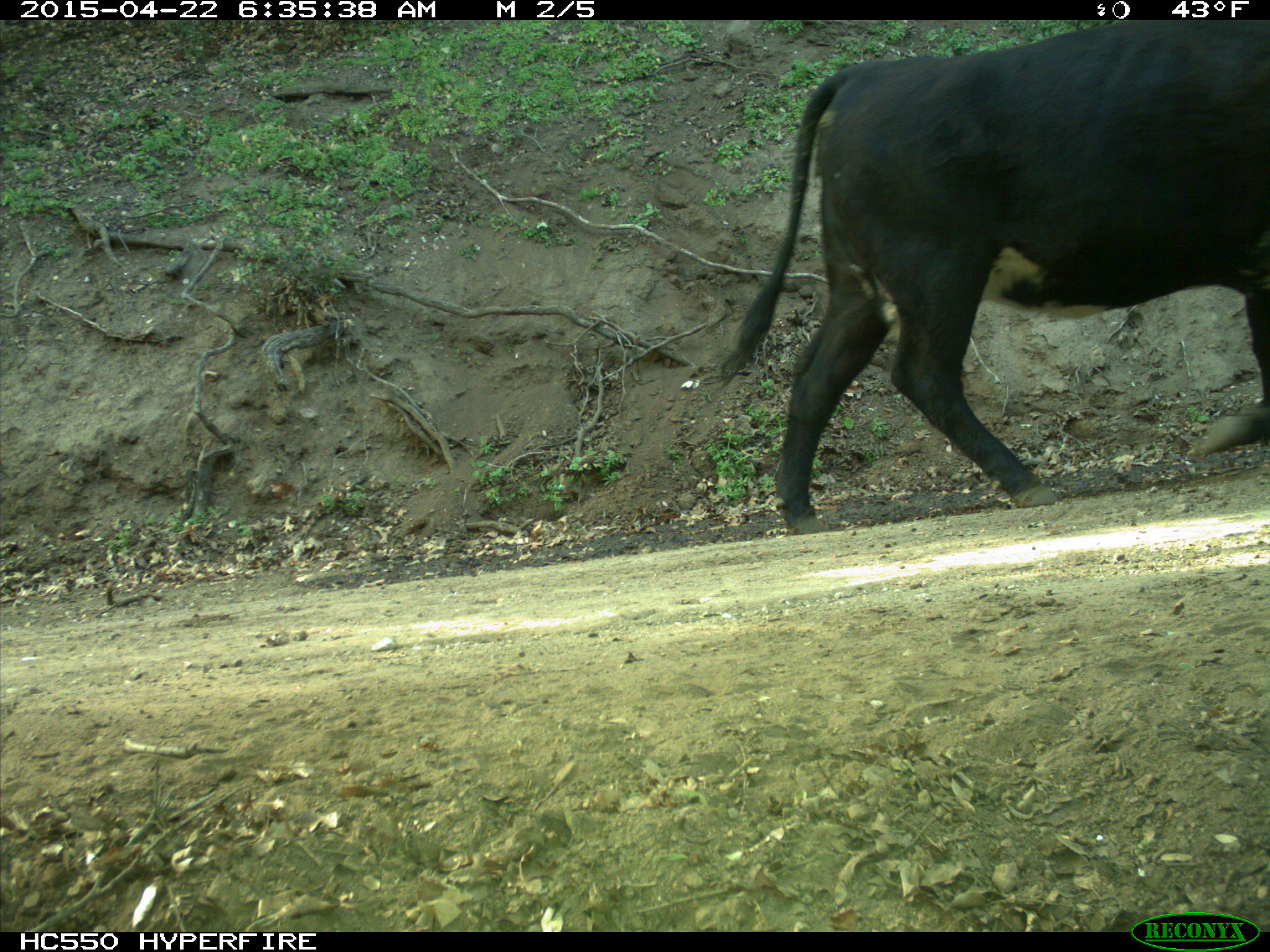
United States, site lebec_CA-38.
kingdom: Animalia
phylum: Chordata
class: Mammalia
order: Artiodactyla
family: Bovidae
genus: Bos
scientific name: Bos taurus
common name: domestic cow